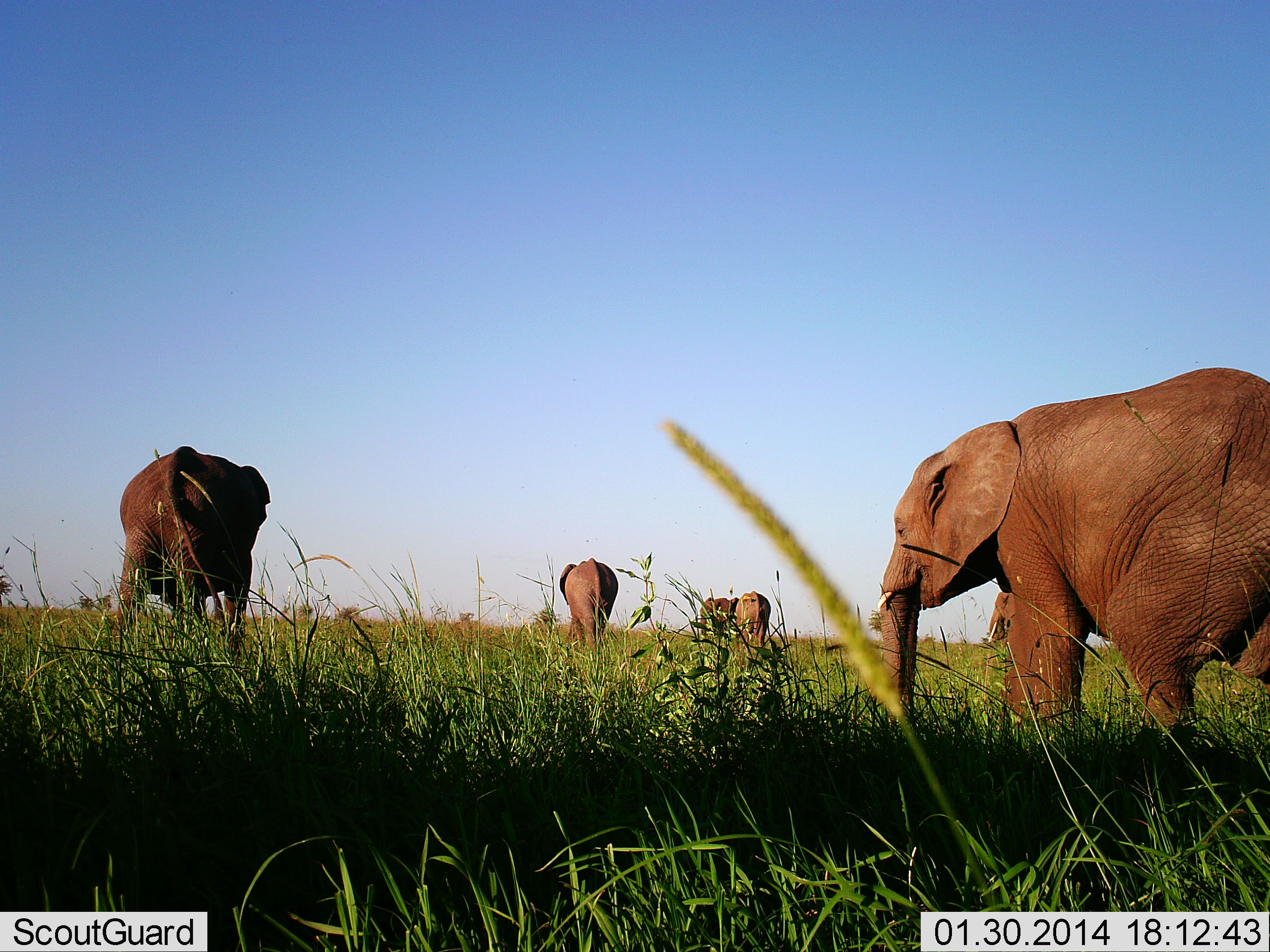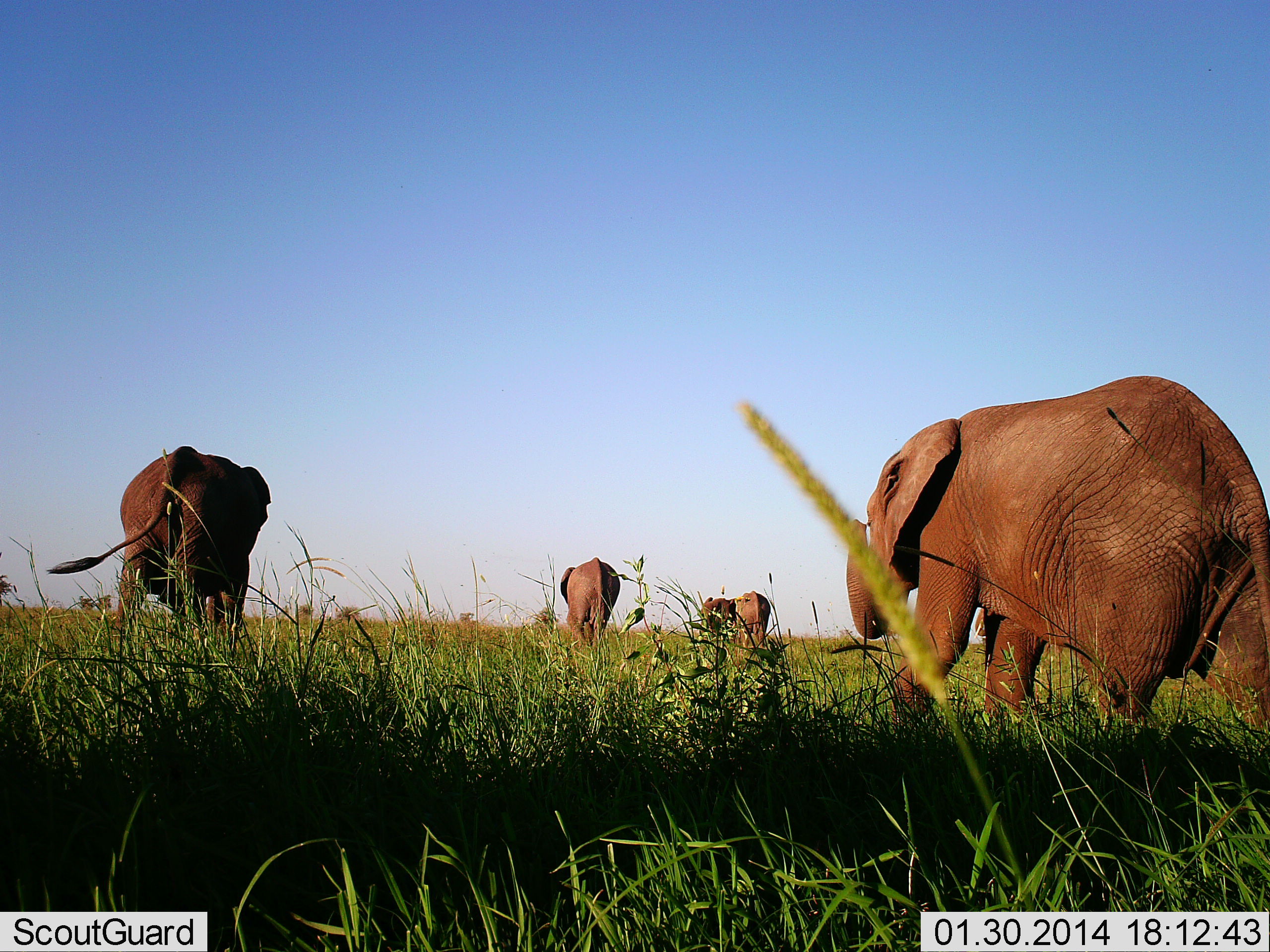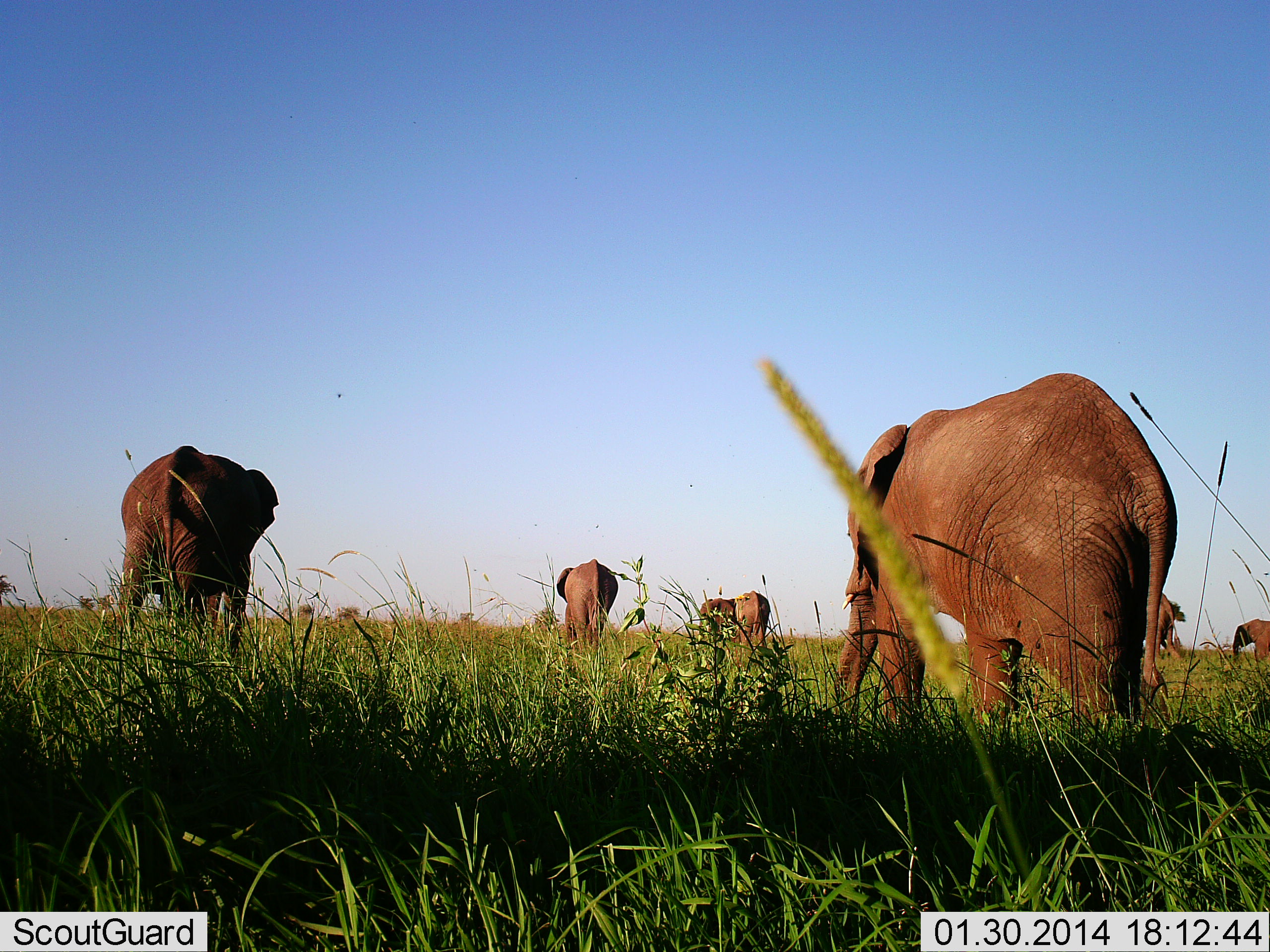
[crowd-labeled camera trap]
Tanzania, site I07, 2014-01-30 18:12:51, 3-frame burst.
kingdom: Animalia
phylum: Chordata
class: Mammalia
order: Proboscidea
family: Elephantidae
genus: Loxodonta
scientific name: Loxodonta africana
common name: african bush elephant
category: elephant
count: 7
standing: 10%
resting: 0%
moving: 100%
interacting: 0%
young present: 0%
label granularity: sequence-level